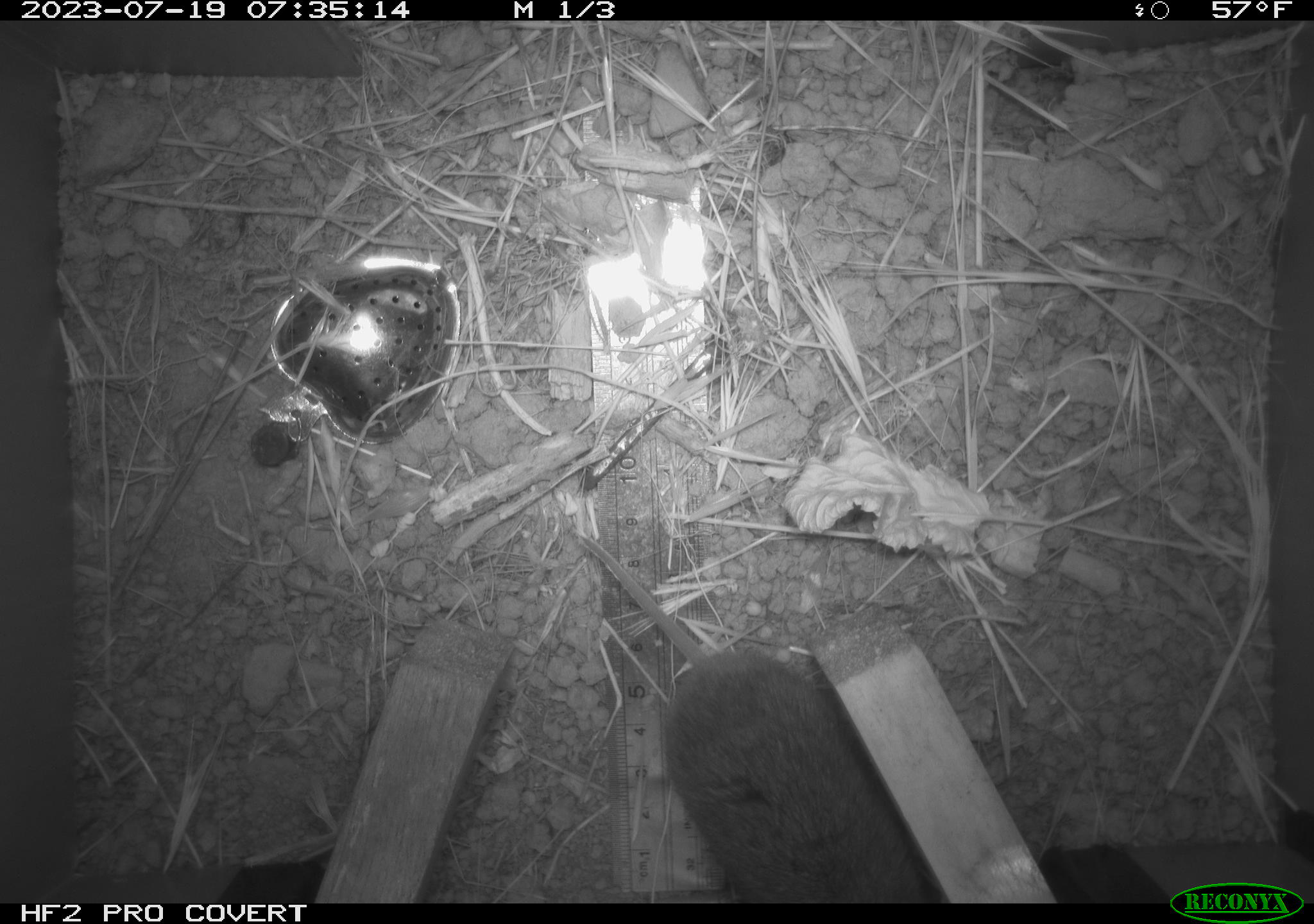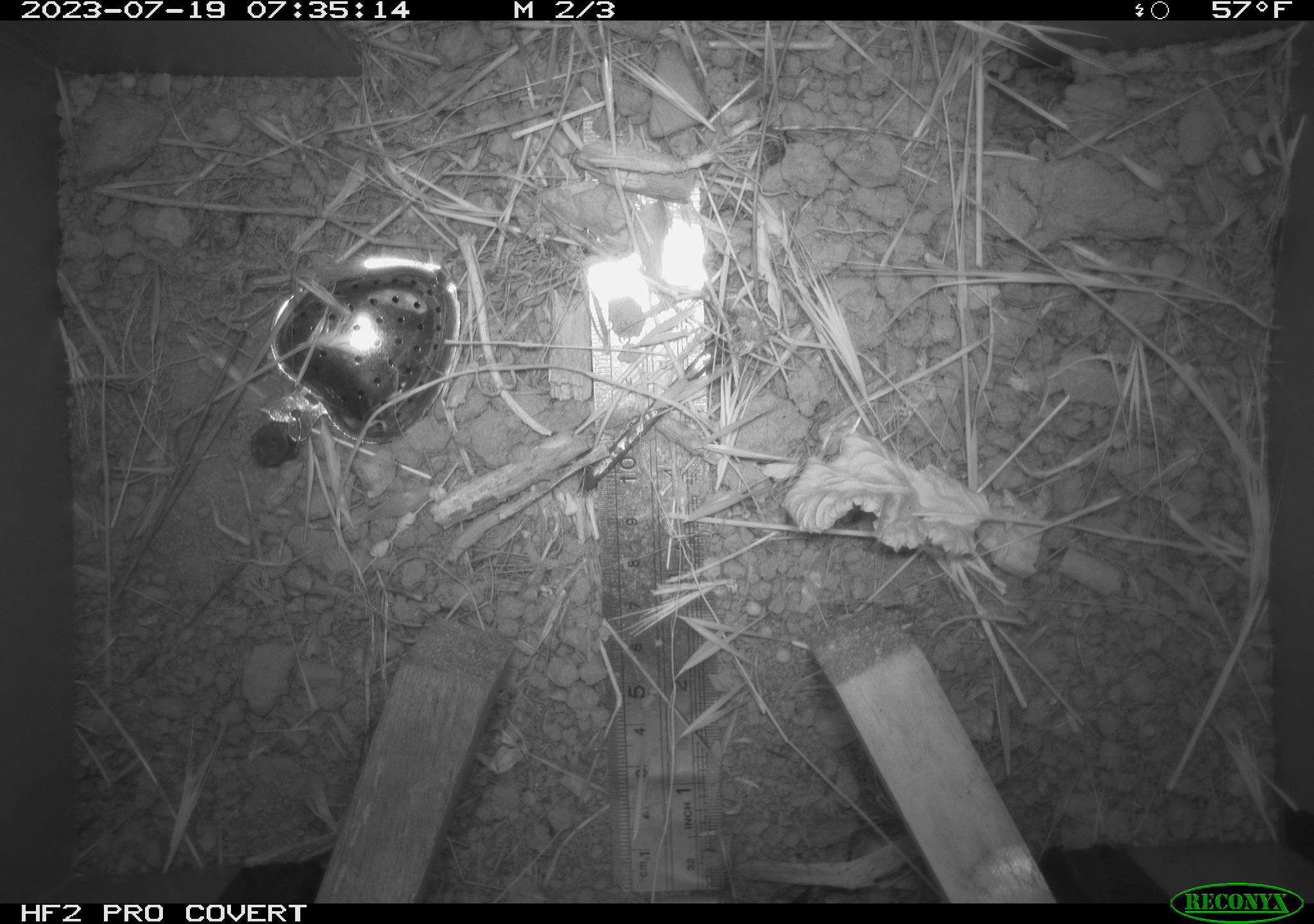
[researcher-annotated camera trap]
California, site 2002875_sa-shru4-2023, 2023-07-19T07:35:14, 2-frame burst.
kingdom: Animalia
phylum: Chordata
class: Mammalia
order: Rodentia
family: Cricetidae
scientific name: Arvicolinae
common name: voles, lemmings, and muskrats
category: arvicolinae subfamily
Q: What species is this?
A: Arvicolinae subfamily (voles, lemmings, and muskrats) (Arvicolinae).